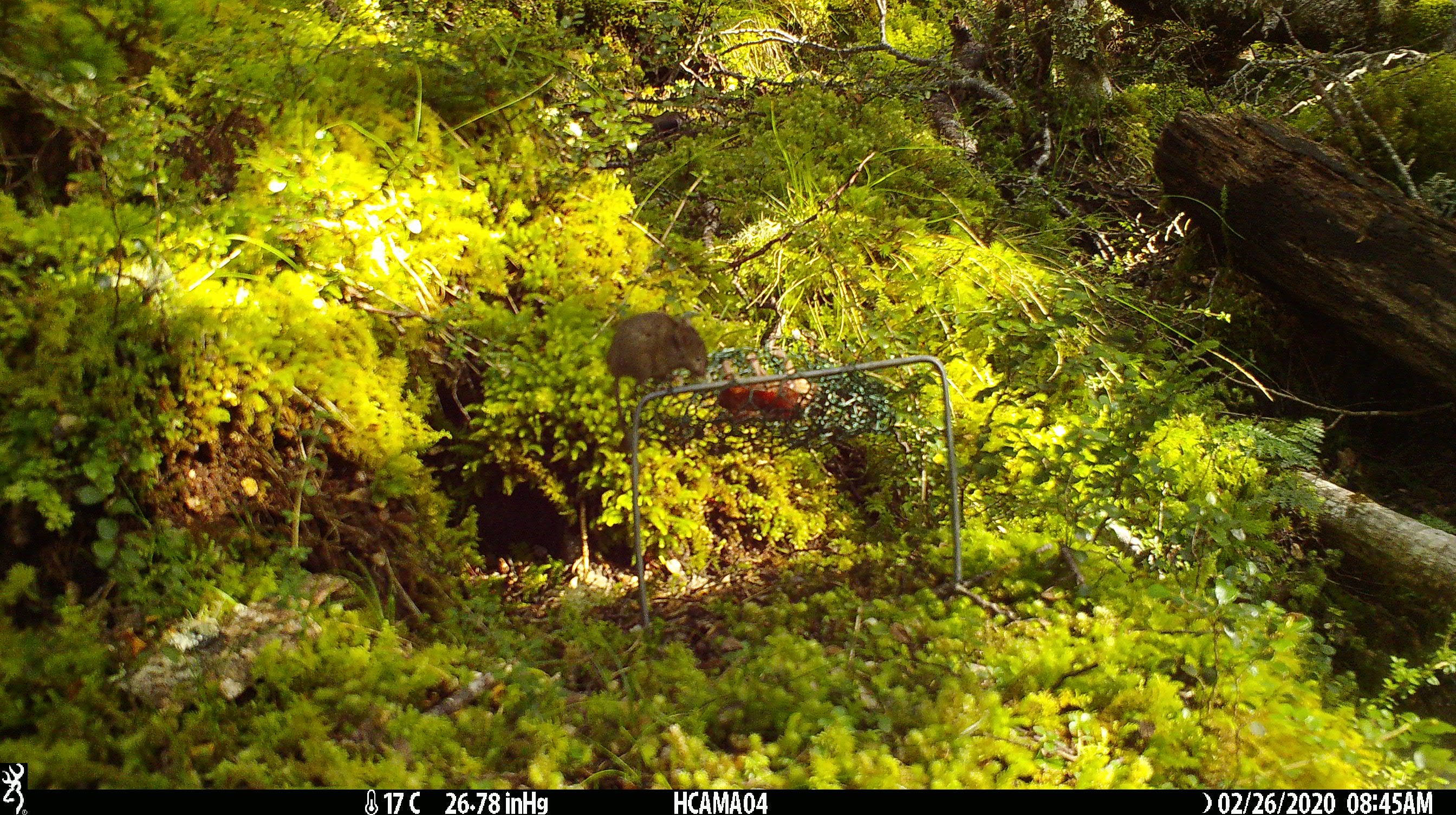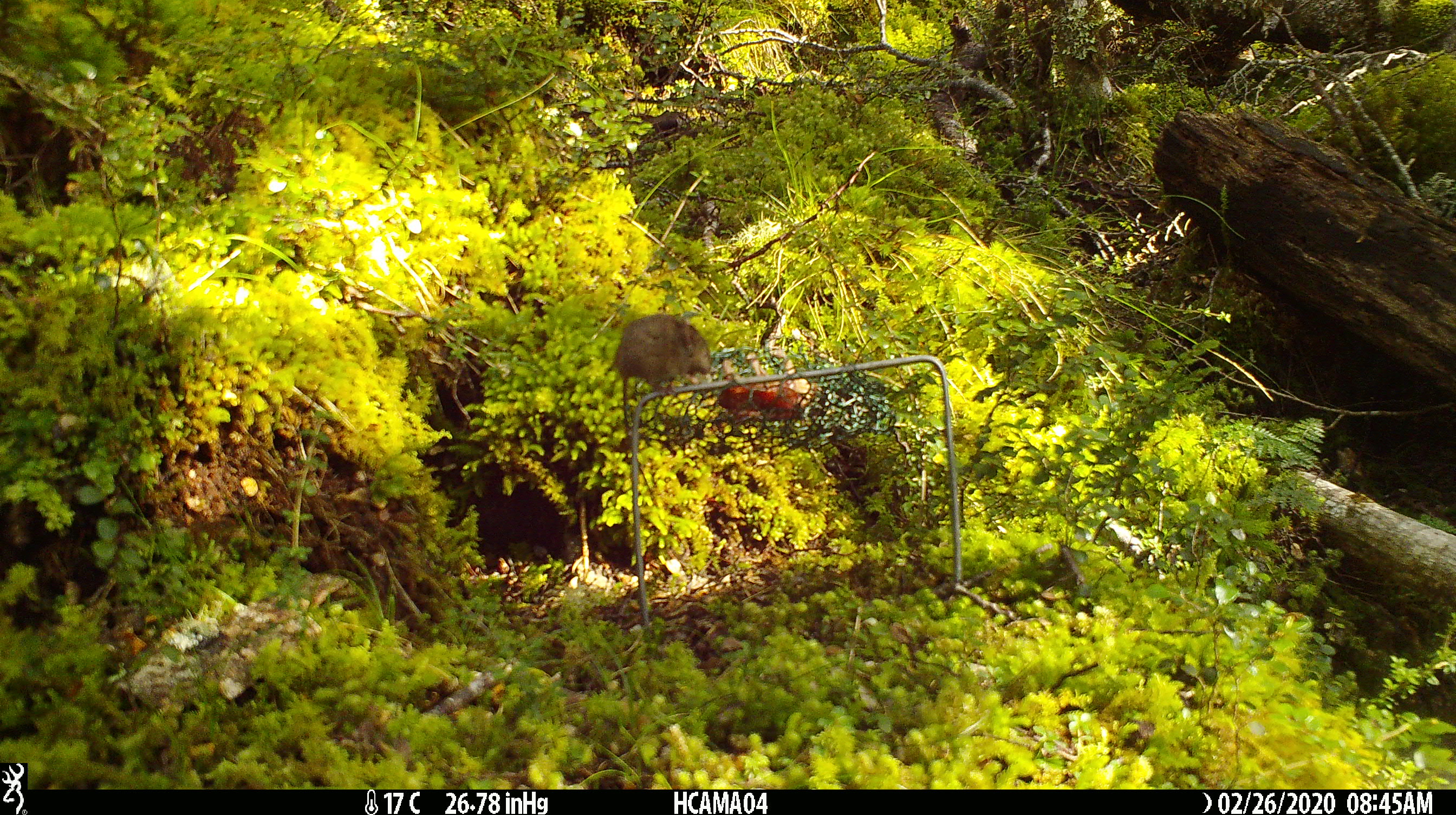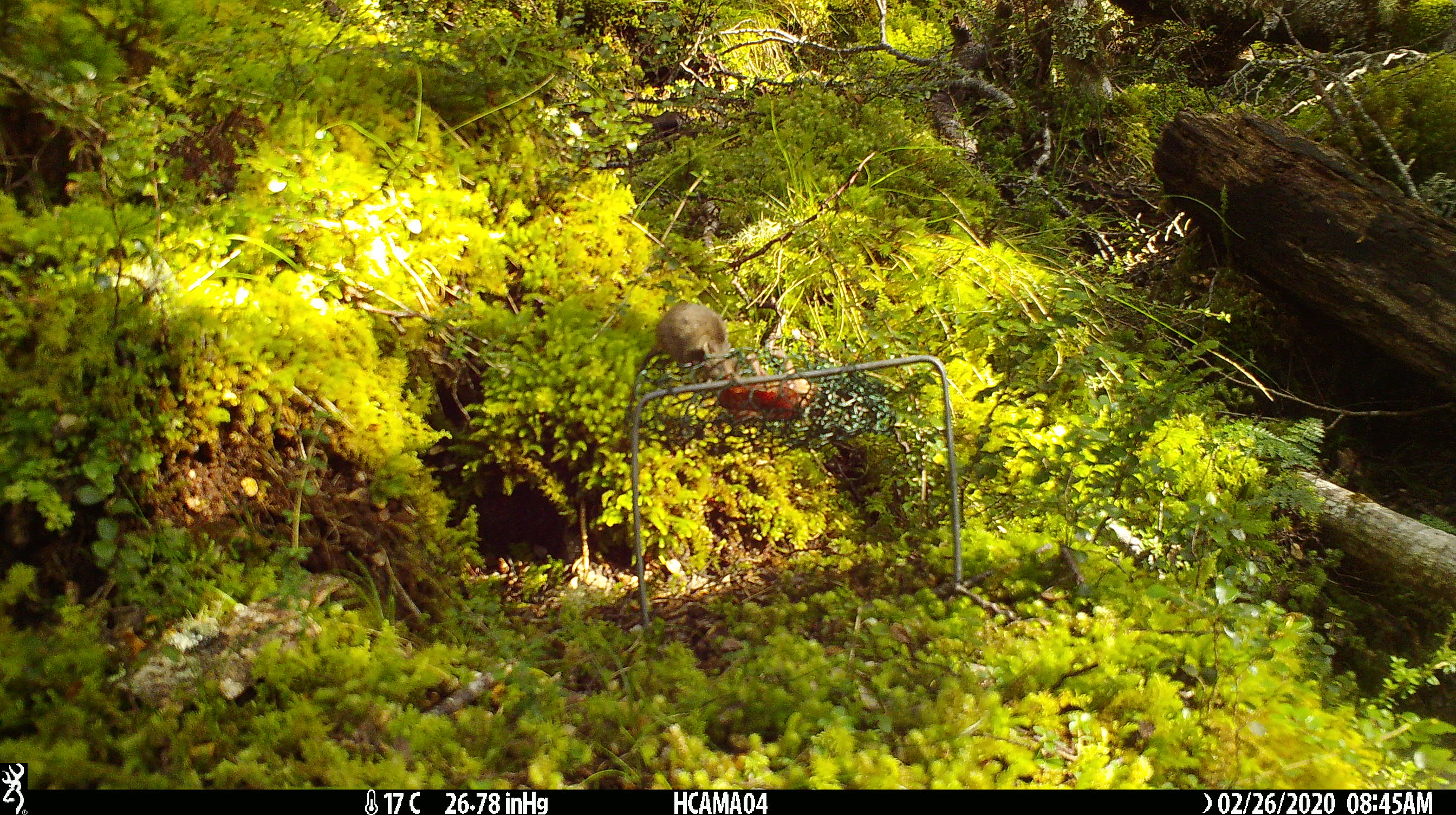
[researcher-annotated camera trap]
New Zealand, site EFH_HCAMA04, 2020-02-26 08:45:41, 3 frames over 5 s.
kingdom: Animalia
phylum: Chordata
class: Mammalia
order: Rodentia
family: Muridae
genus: Mus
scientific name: Mus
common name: mouse